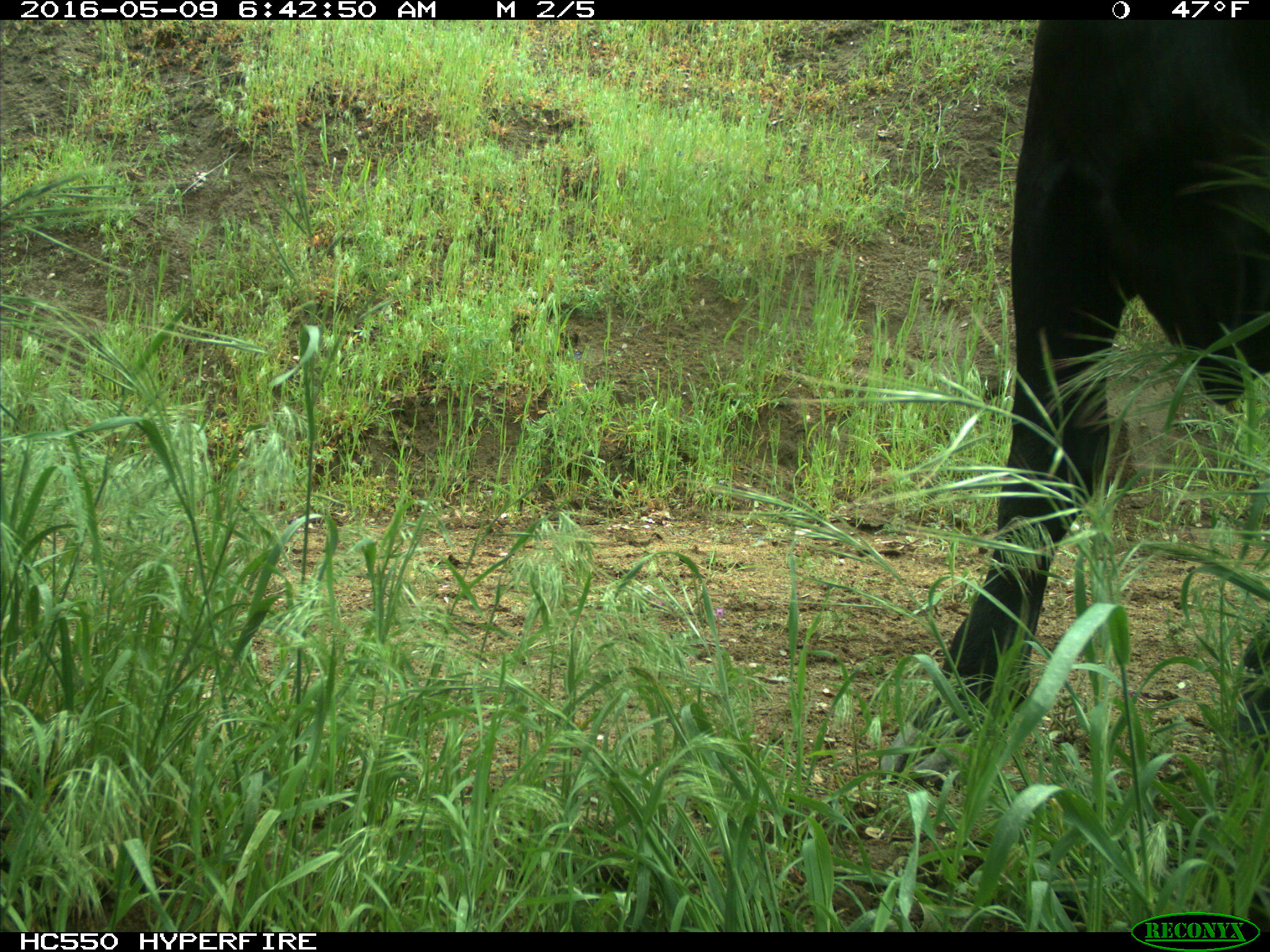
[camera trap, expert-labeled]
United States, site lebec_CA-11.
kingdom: Animalia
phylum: Chordata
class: Mammalia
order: Artiodactyla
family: Bovidae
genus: Bos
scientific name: Bos taurus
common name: domestic cow